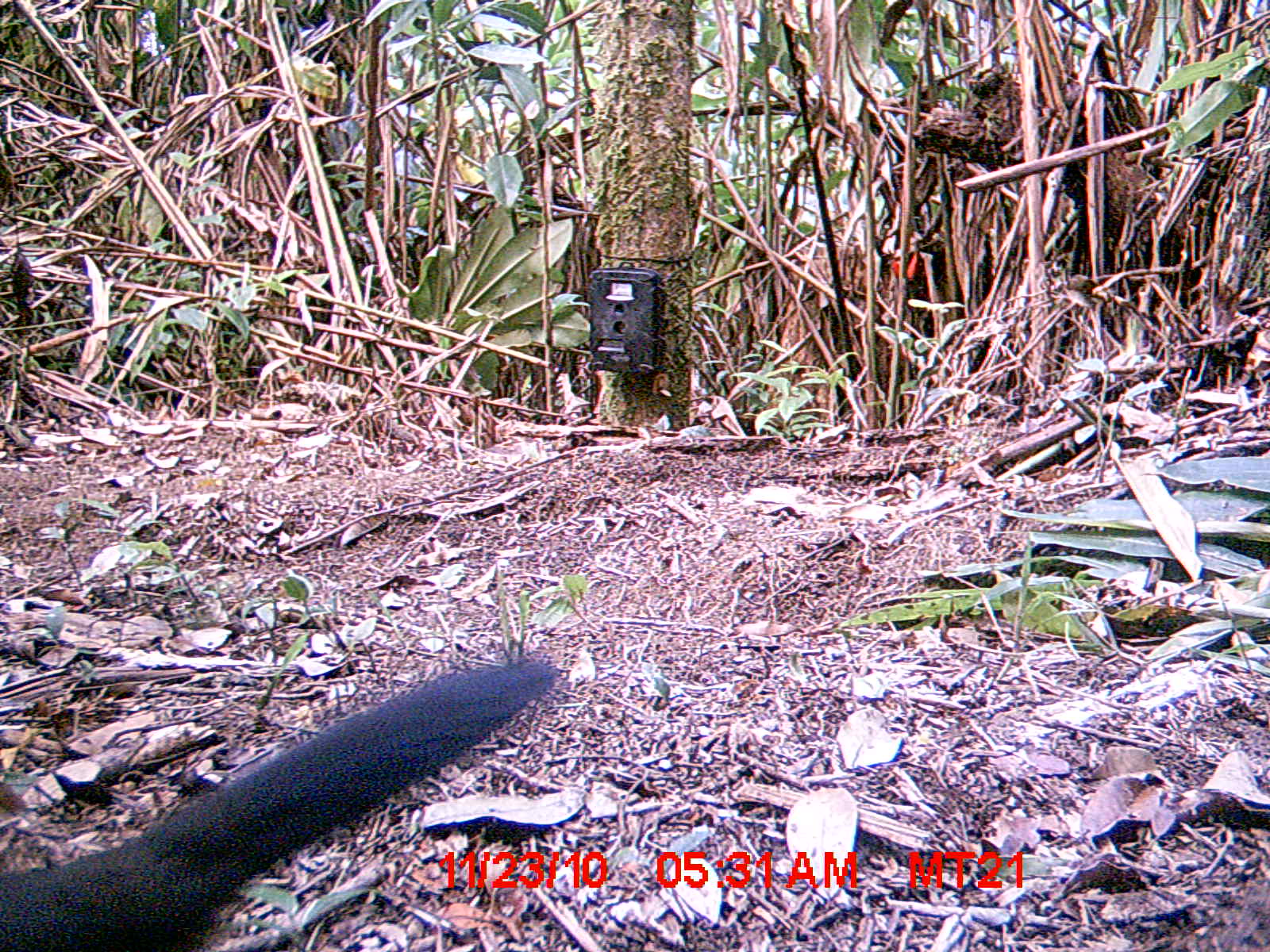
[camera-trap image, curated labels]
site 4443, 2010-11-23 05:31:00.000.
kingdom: Animalia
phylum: Chordata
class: Aves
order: Cuculiformes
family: Cuculidae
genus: Coua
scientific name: Coua serriana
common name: red-breasted coua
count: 1